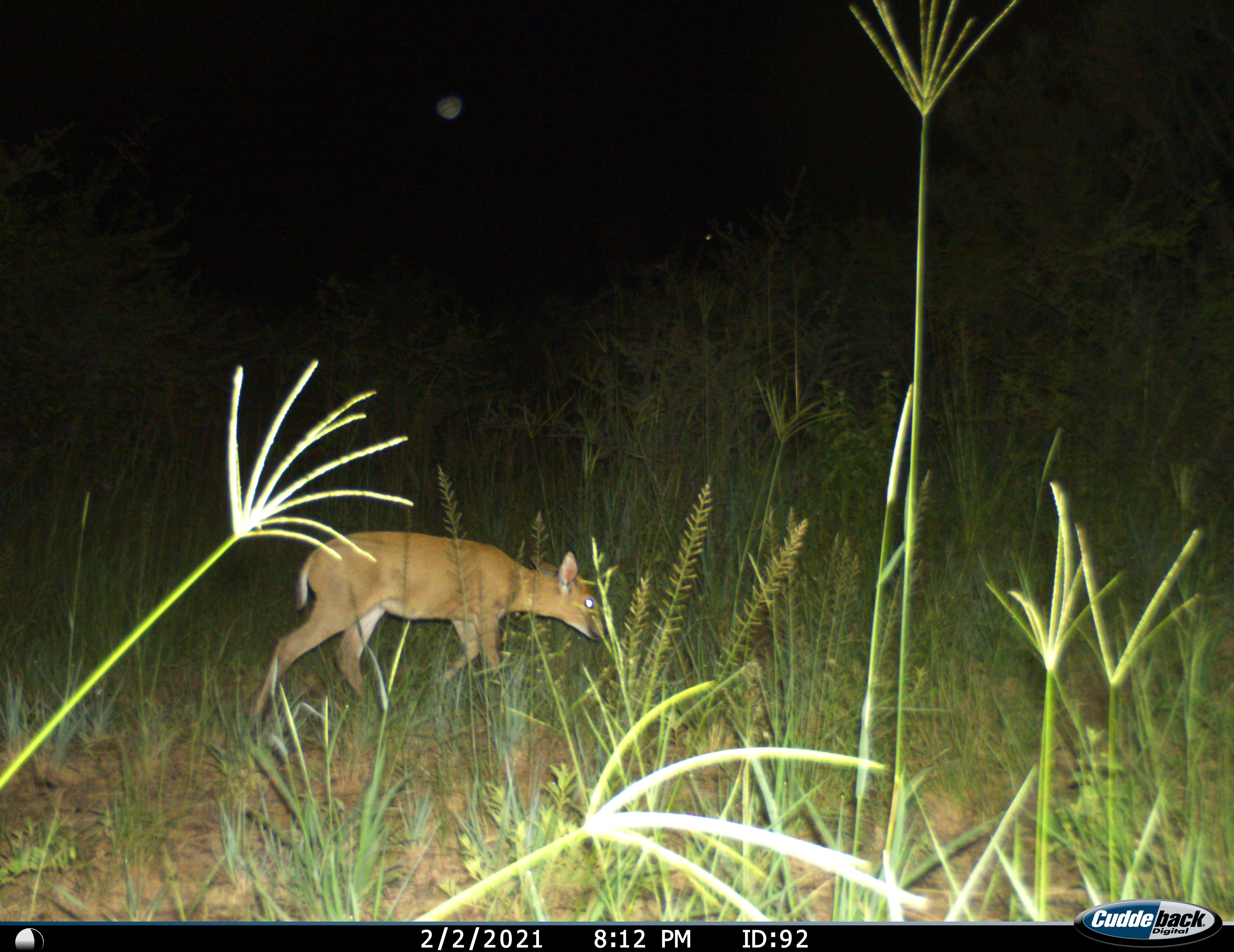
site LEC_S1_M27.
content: unidentified animal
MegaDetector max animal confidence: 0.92